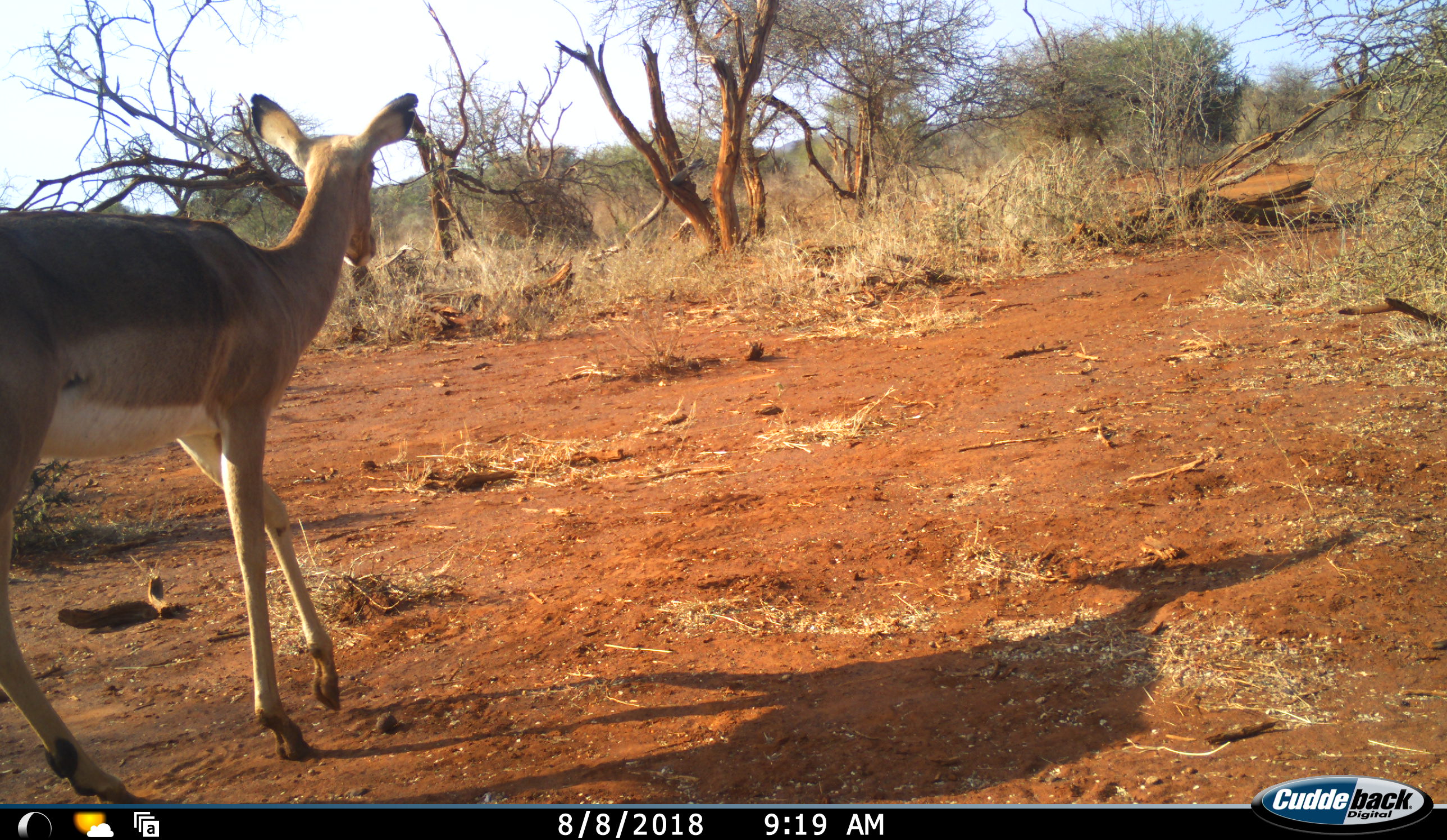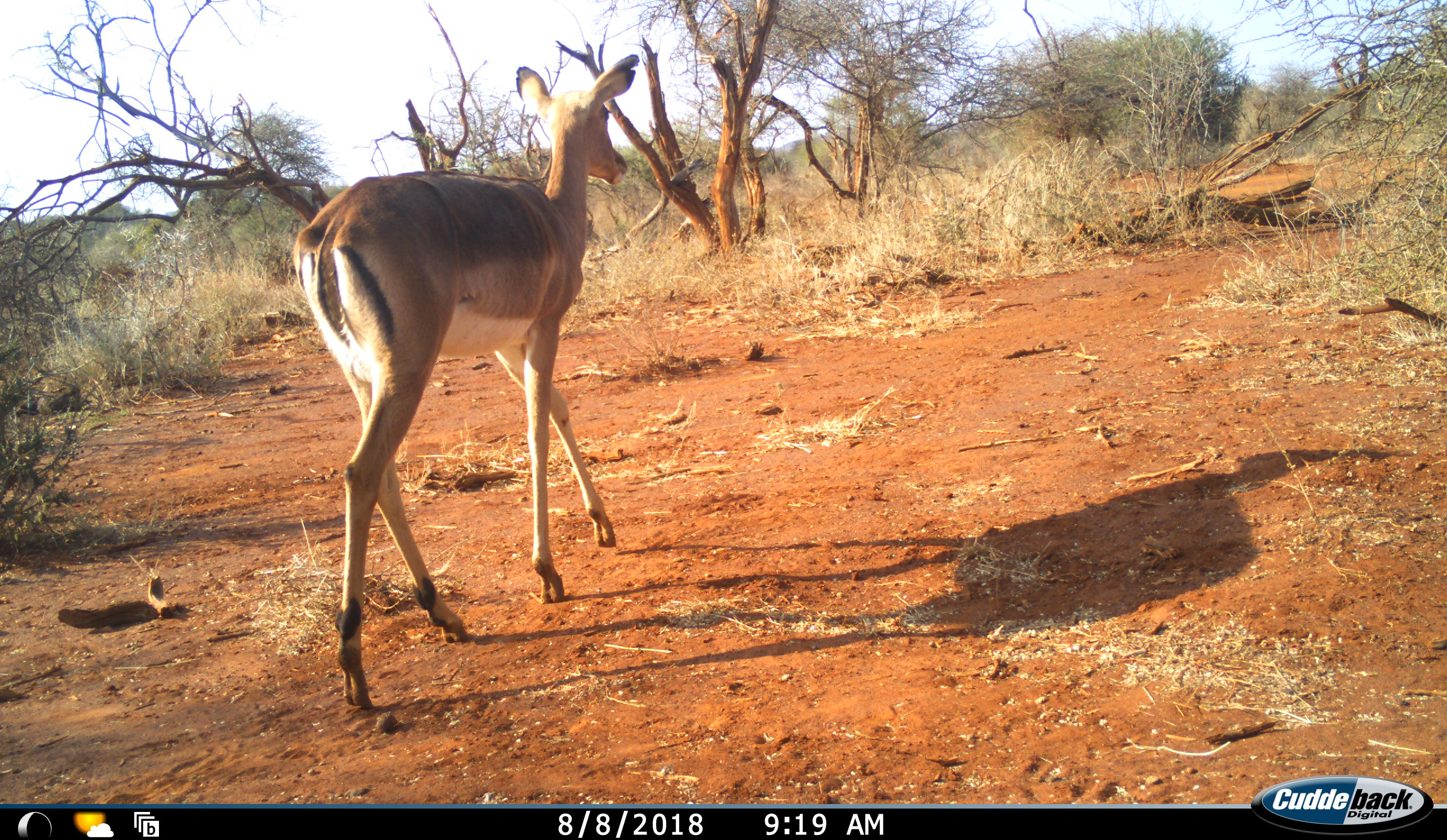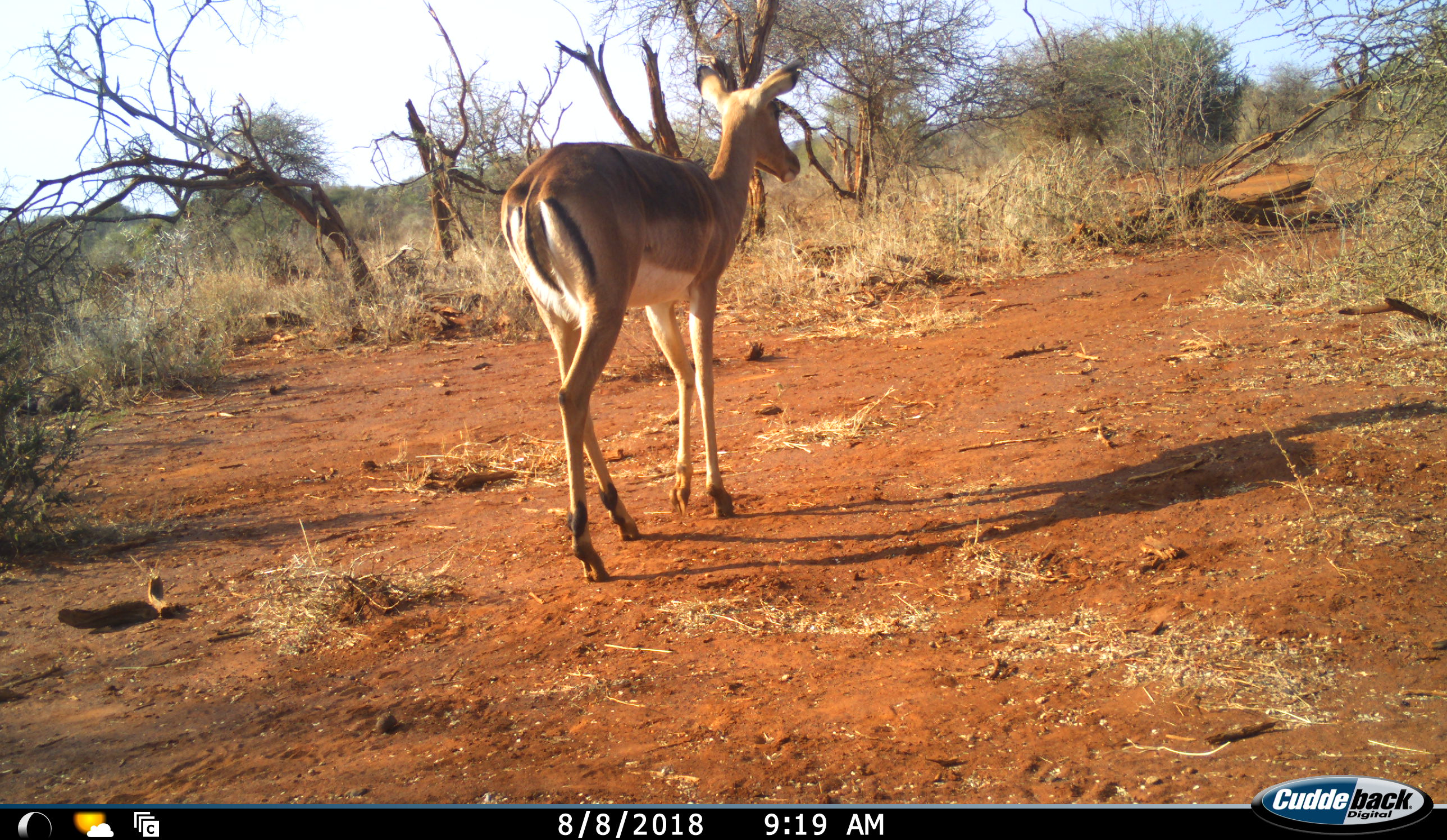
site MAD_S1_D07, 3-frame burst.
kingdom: Animalia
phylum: Chordata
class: Mammalia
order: Artiodactyla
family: Bovidae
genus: Aepyceros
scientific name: Aepyceros melampus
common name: impala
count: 1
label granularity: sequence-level